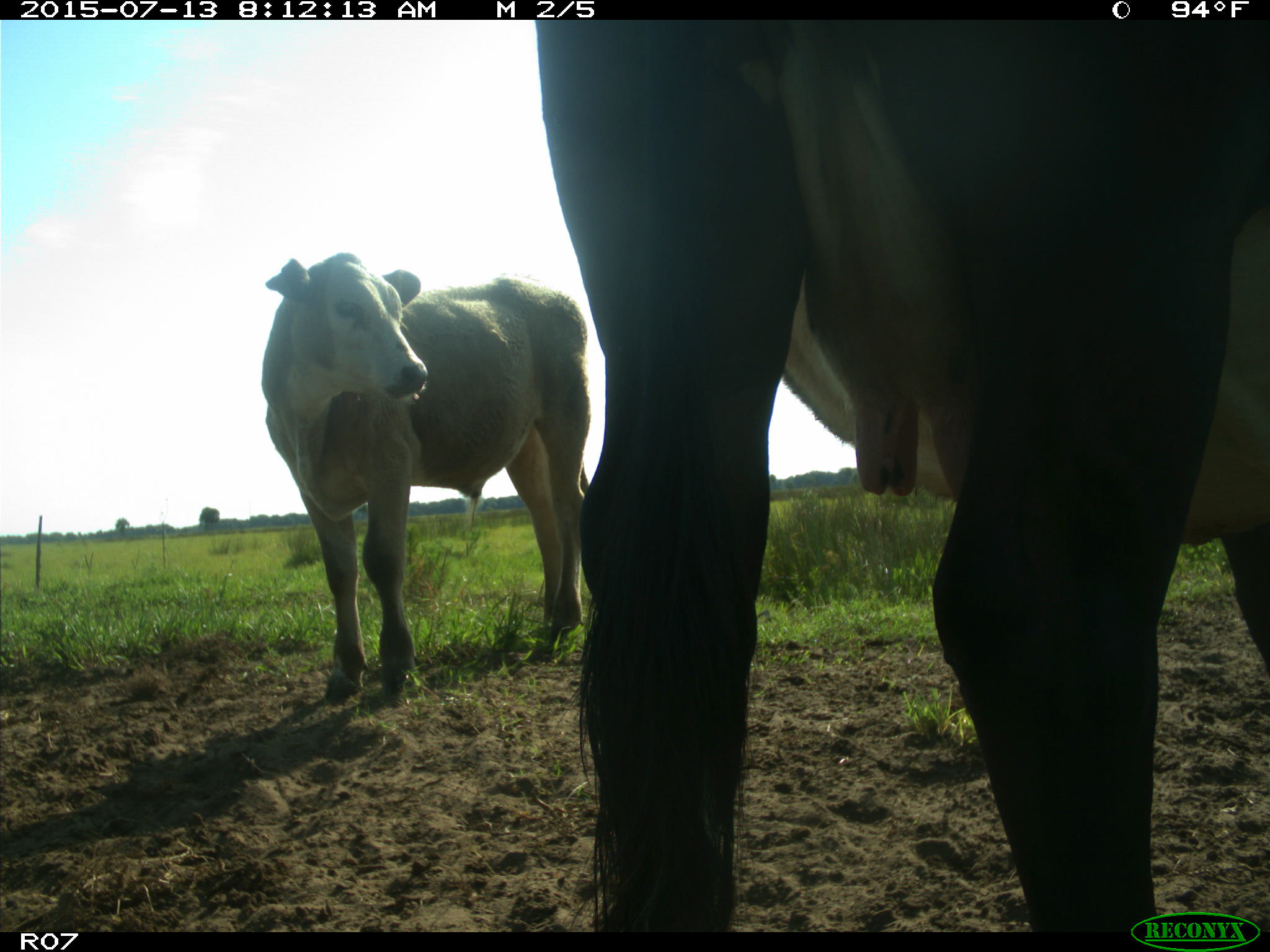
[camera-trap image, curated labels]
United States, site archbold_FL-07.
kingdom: Animalia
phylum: Chordata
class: Mammalia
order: Artiodactyla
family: Bovidae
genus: Bos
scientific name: Bos taurus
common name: domestic cow